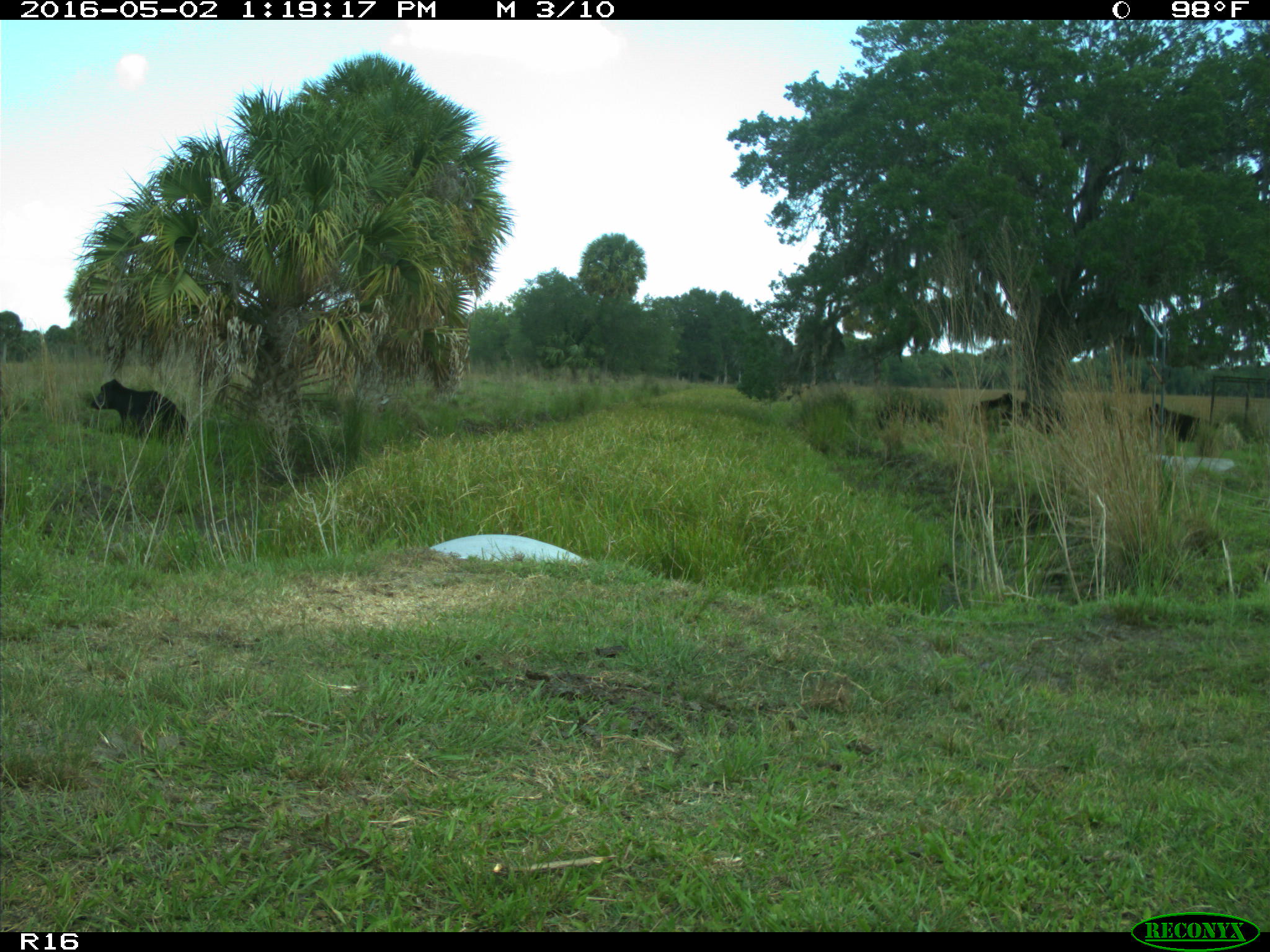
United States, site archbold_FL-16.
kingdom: Animalia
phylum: Chordata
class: Mammalia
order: Artiodactyla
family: Bovidae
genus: Bos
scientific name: Bos taurus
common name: domestic cow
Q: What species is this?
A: Bos taurus (domestic cow).